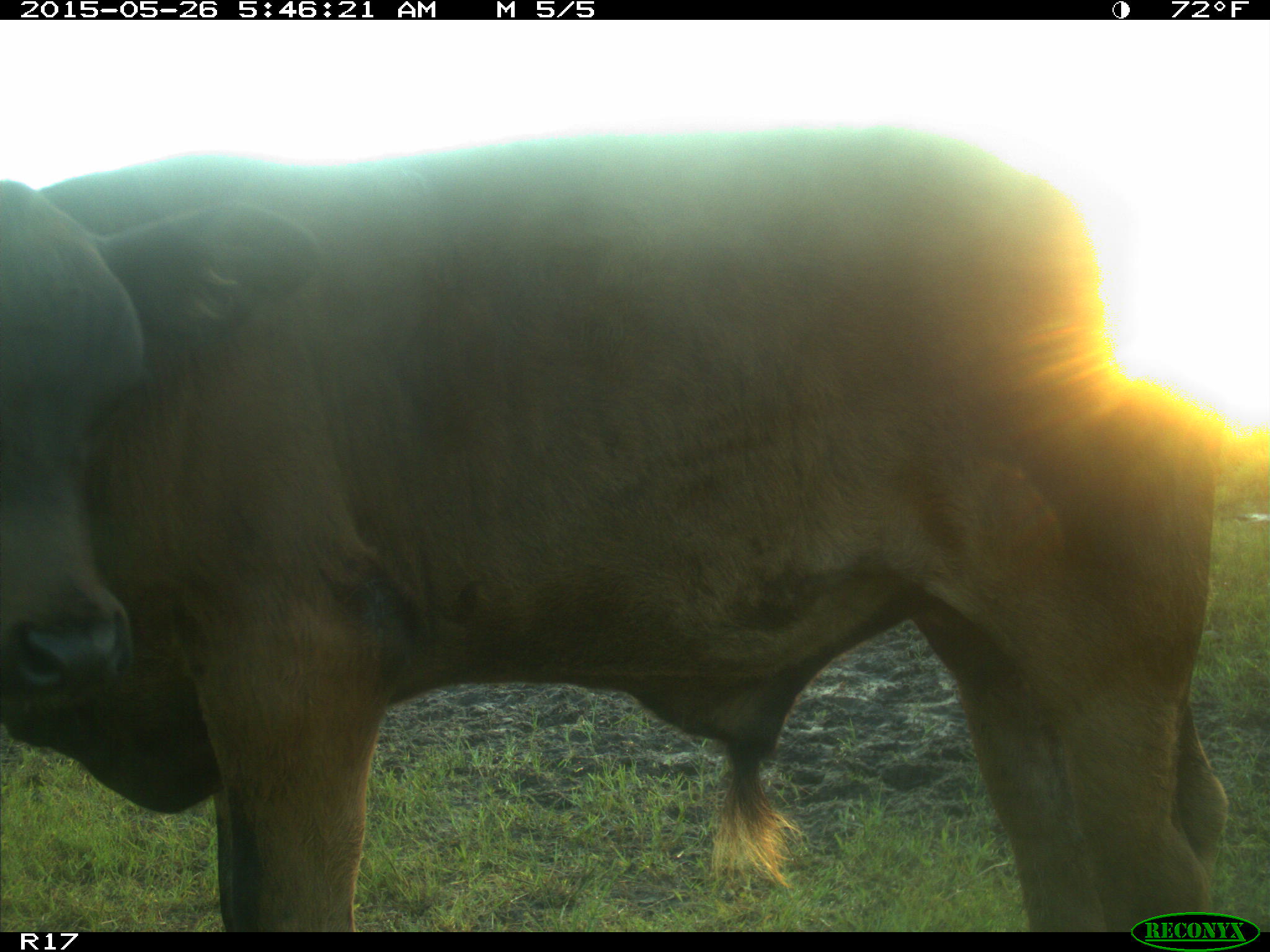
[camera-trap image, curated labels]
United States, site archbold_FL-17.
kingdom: Animalia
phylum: Chordata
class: Mammalia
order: Artiodactyla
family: Bovidae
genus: Bos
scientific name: Bos taurus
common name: domestic cow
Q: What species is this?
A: Bos taurus (domestic cow).